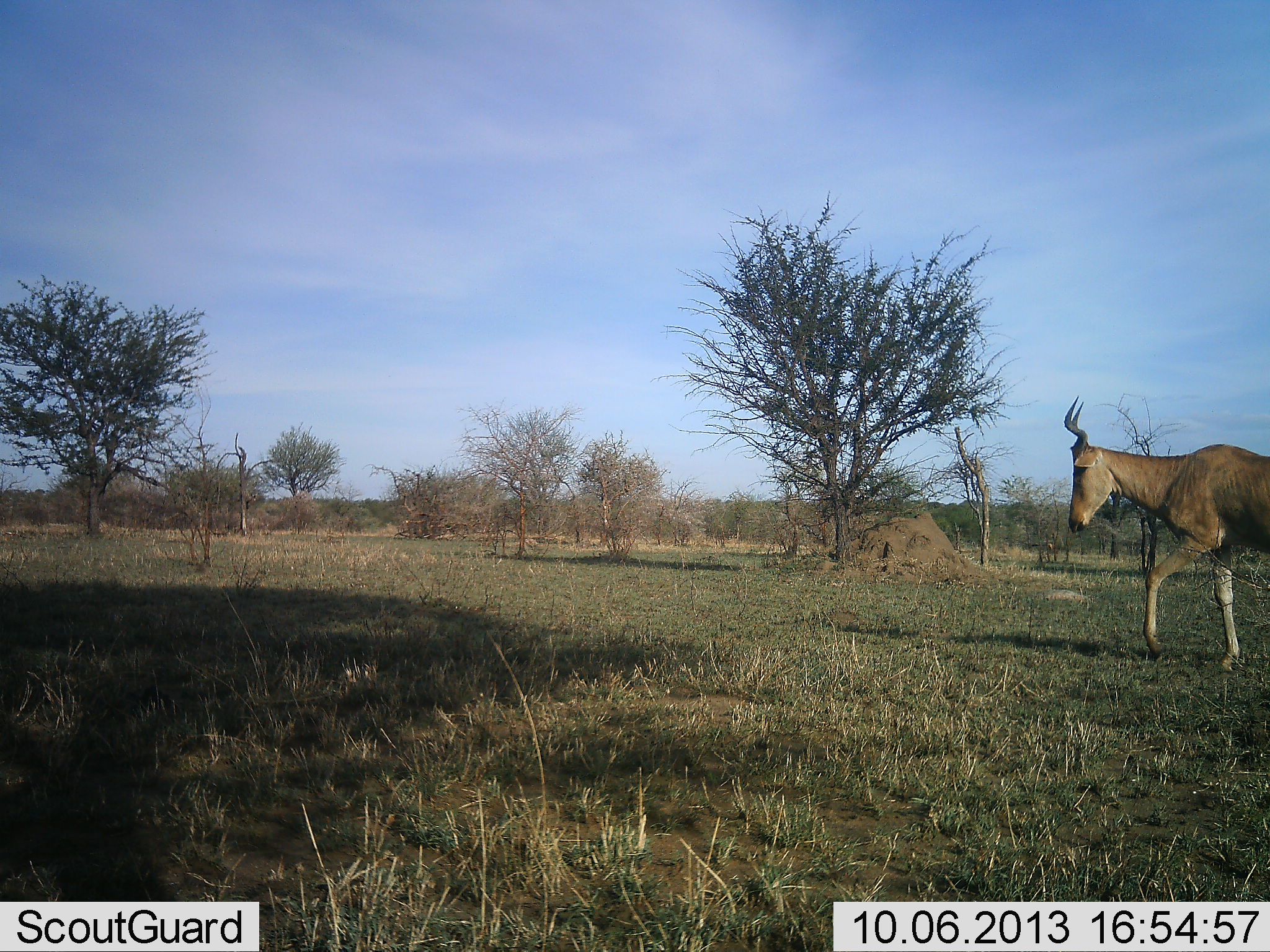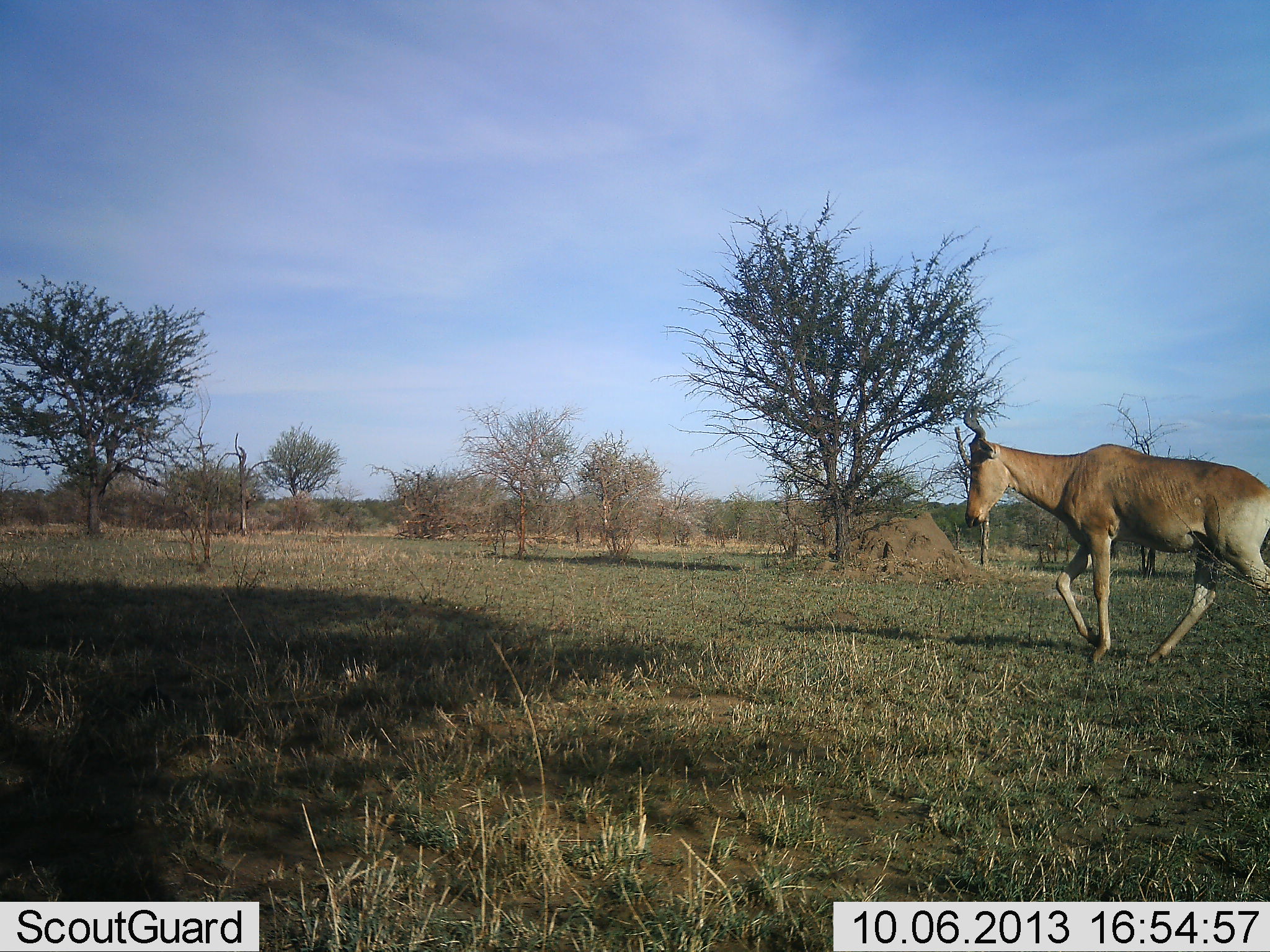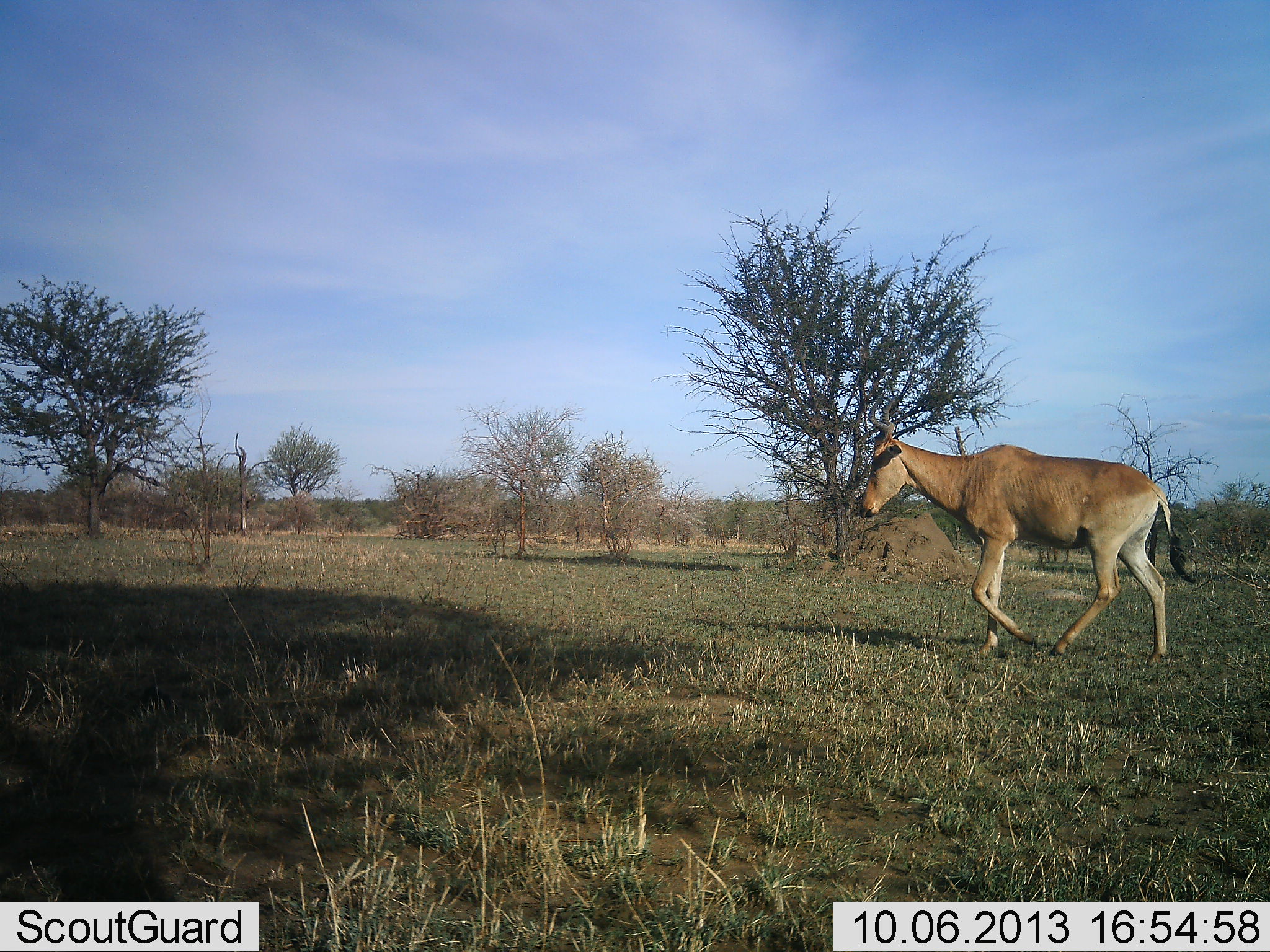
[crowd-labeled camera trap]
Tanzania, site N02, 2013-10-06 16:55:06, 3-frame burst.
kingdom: Animalia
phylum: Chordata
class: Mammalia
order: Artiodactyla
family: Bovidae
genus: Alcelaphus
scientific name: Alcelaphus buselaphus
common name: hartebeest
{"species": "hartebeest (Alcelaphus buselaphus)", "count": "1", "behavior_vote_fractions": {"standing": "0%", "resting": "0%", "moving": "100%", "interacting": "0%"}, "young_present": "0%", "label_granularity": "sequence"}